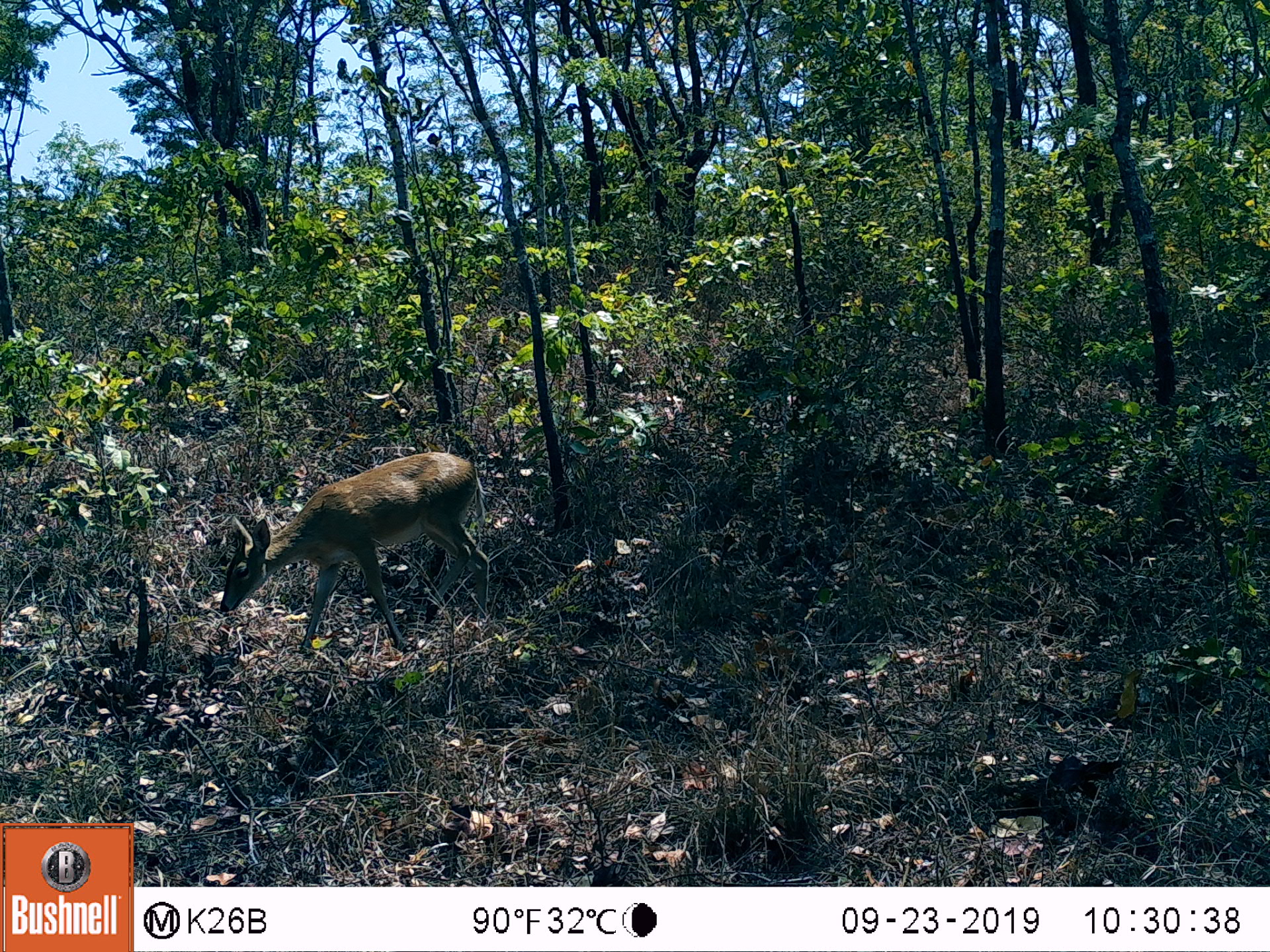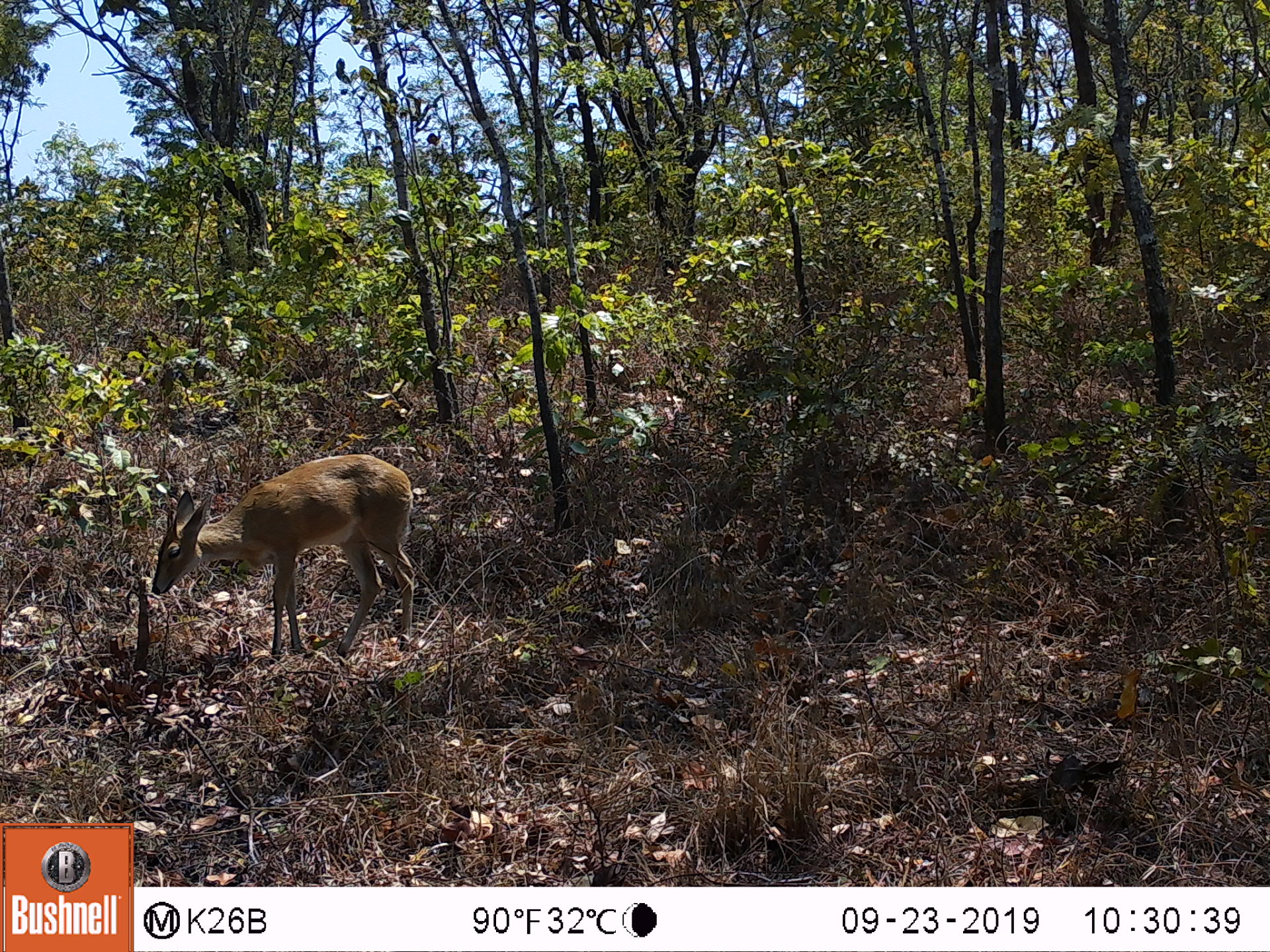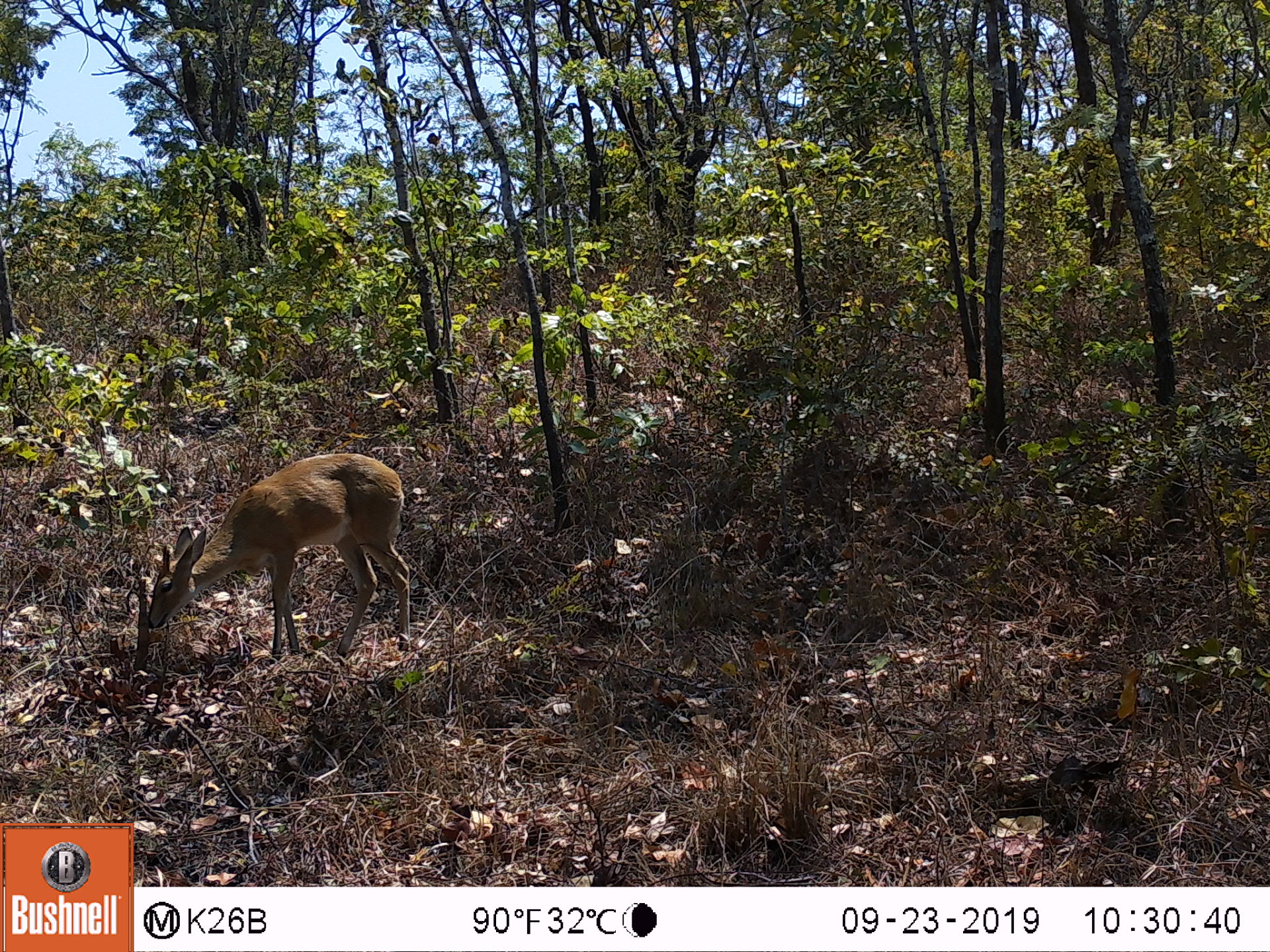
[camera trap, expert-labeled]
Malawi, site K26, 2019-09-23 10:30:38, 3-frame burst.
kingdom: Animalia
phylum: Chordata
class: Mammalia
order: Artiodactyla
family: Bovidae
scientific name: Antilopinae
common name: small antelope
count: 1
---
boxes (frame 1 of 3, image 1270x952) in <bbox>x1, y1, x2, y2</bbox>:
small antelope: <bbox>223, 450, 491, 648</bbox>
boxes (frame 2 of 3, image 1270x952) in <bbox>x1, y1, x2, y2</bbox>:
small antelope: <bbox>150, 454, 417, 651</bbox>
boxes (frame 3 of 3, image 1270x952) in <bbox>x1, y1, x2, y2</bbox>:
small antelope: <bbox>149, 448, 413, 654</bbox>